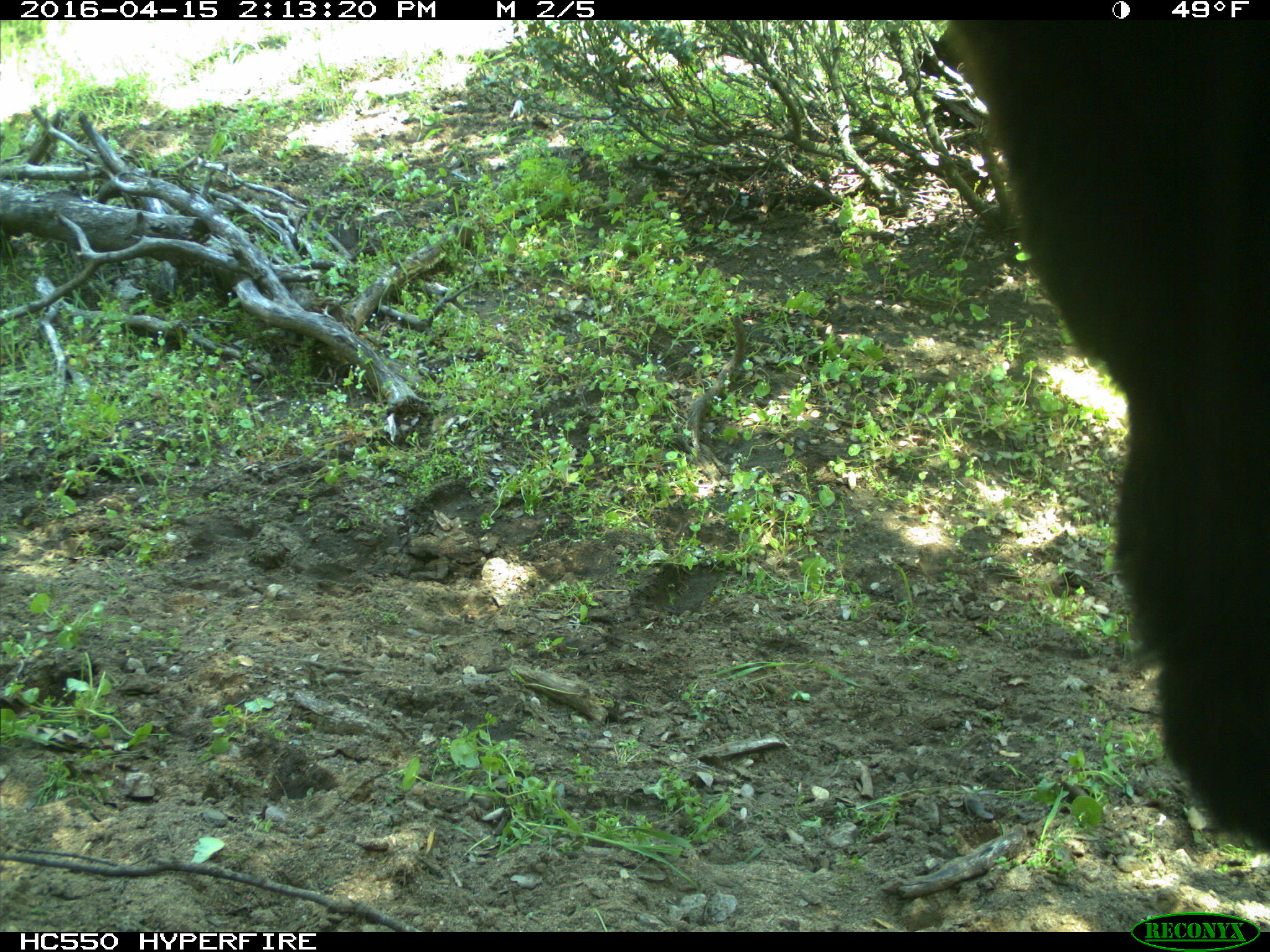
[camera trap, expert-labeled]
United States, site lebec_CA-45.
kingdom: Animalia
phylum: Chordata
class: Mammalia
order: Artiodactyla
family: Bovidae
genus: Bos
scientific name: Bos taurus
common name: domestic cow